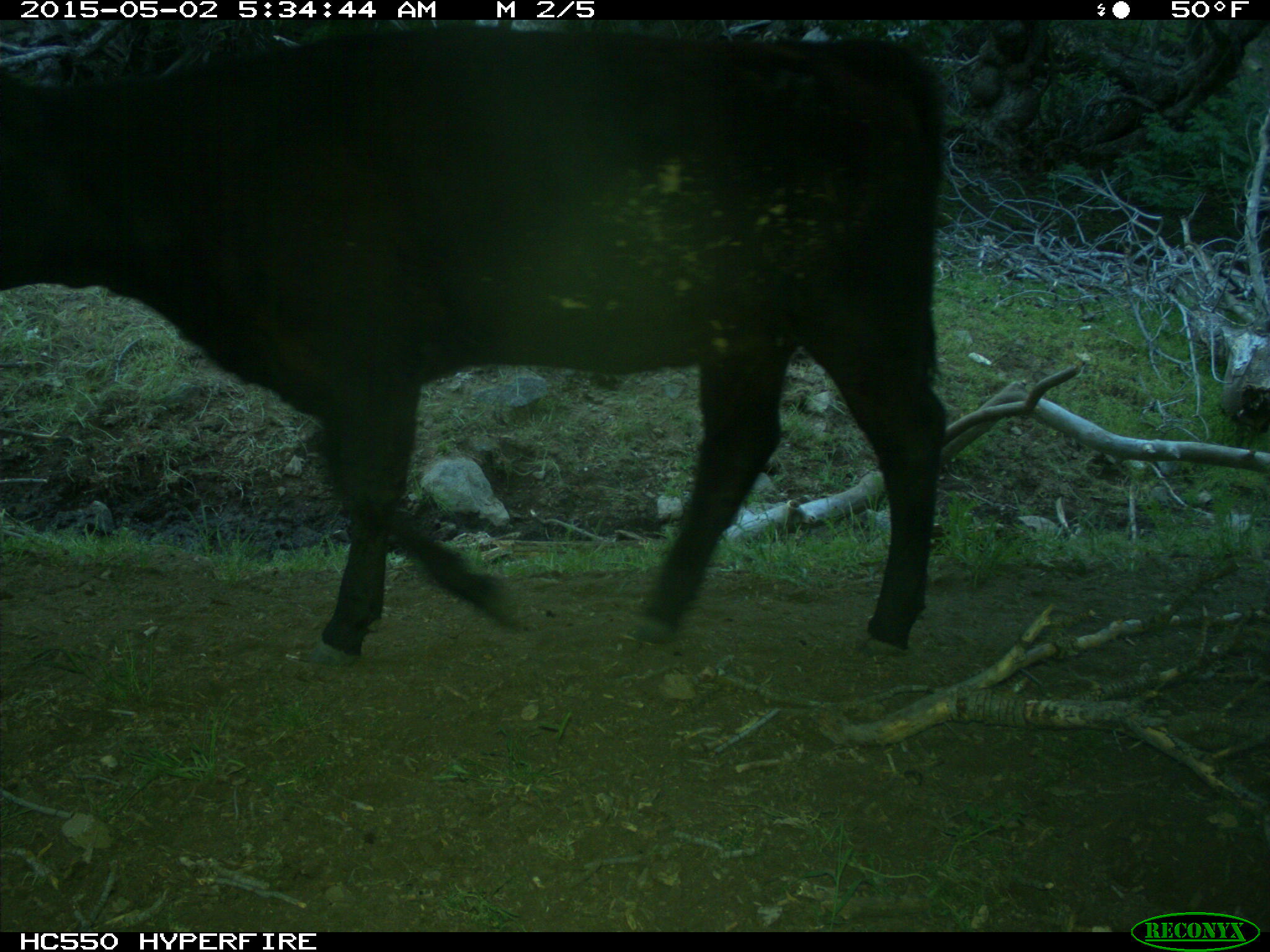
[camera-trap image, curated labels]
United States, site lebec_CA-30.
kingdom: Animalia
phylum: Chordata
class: Mammalia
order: Artiodactyla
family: Bovidae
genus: Bos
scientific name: Bos taurus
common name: domestic cow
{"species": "Bos taurus (domestic cow)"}